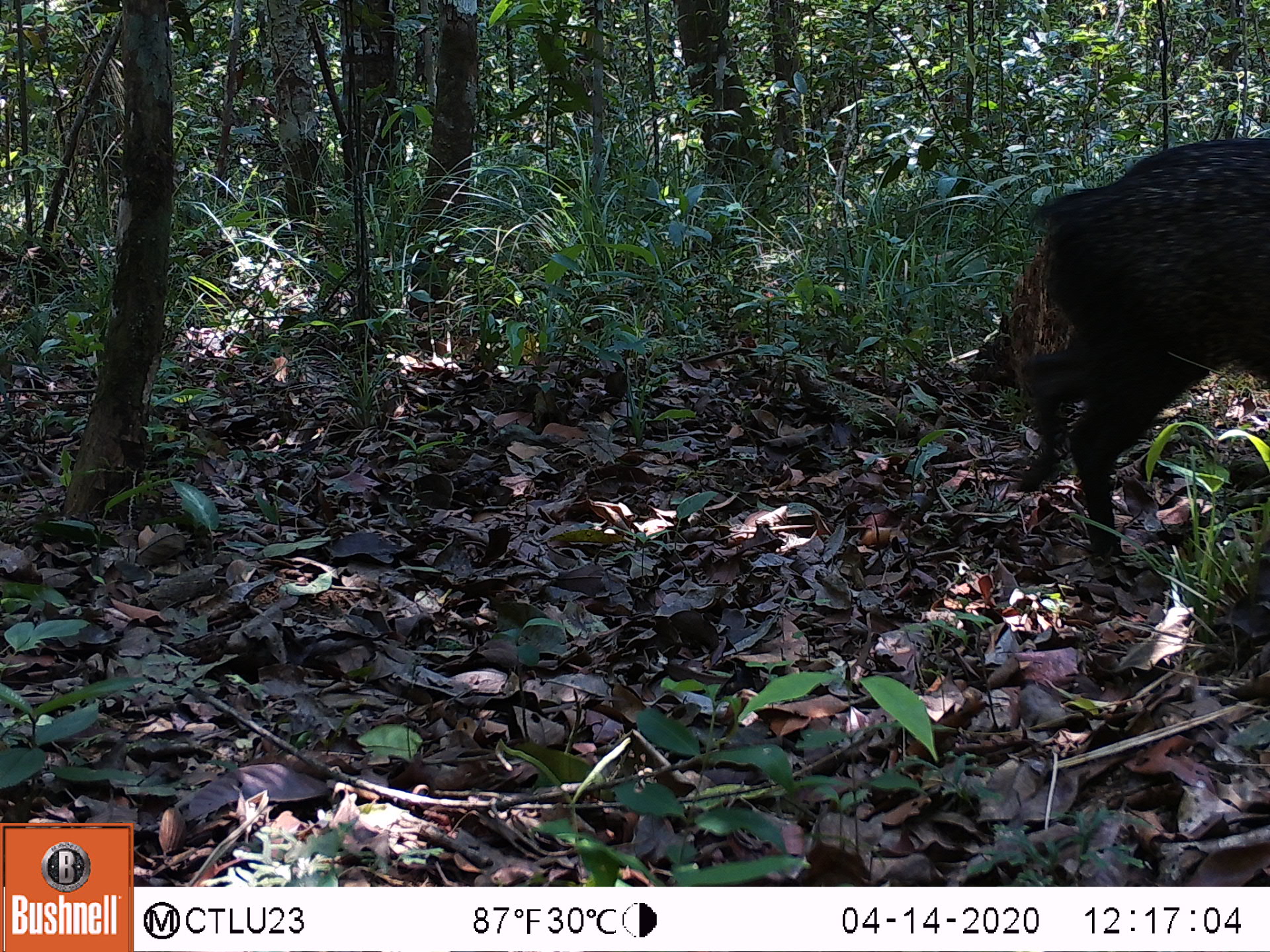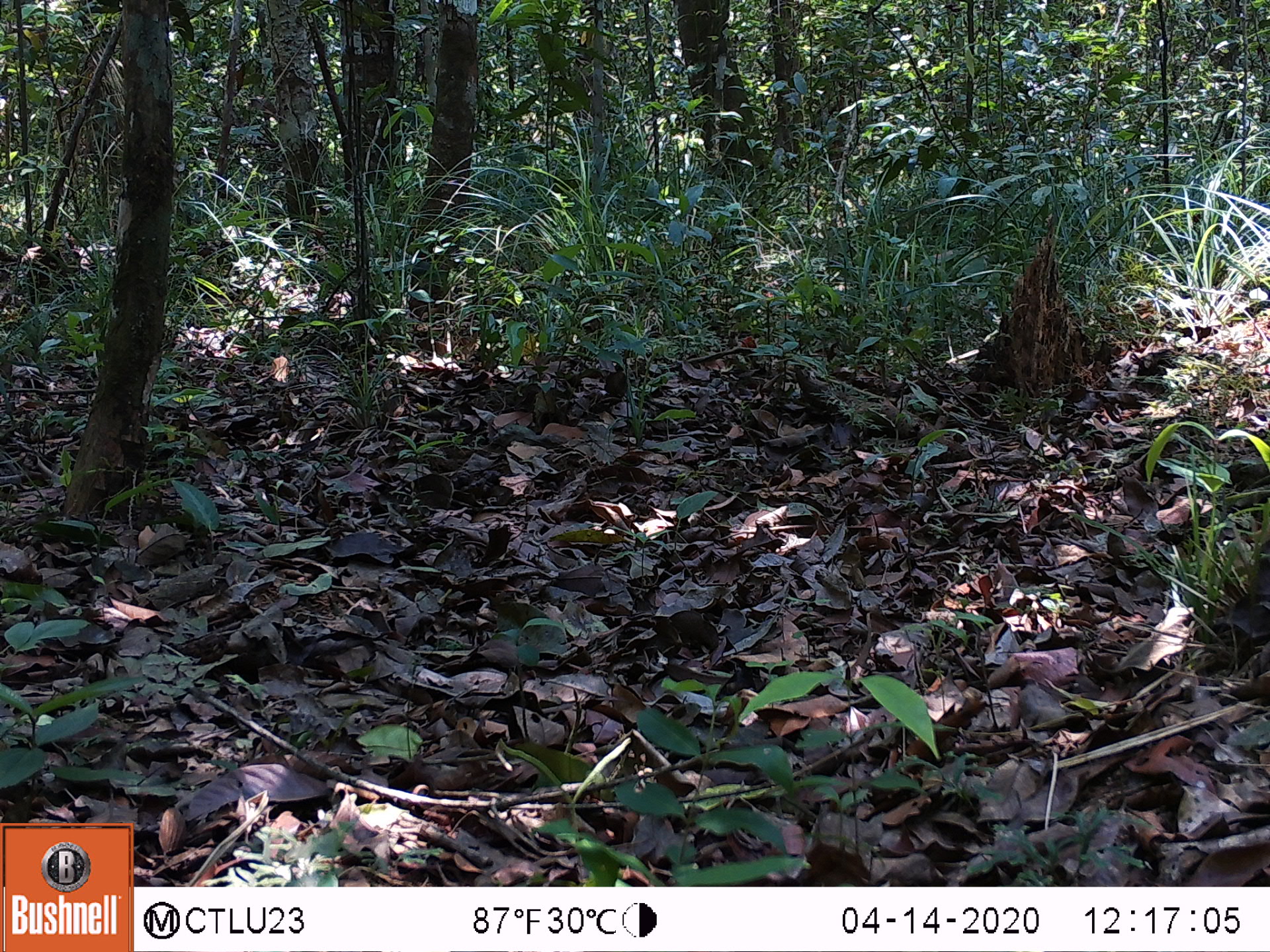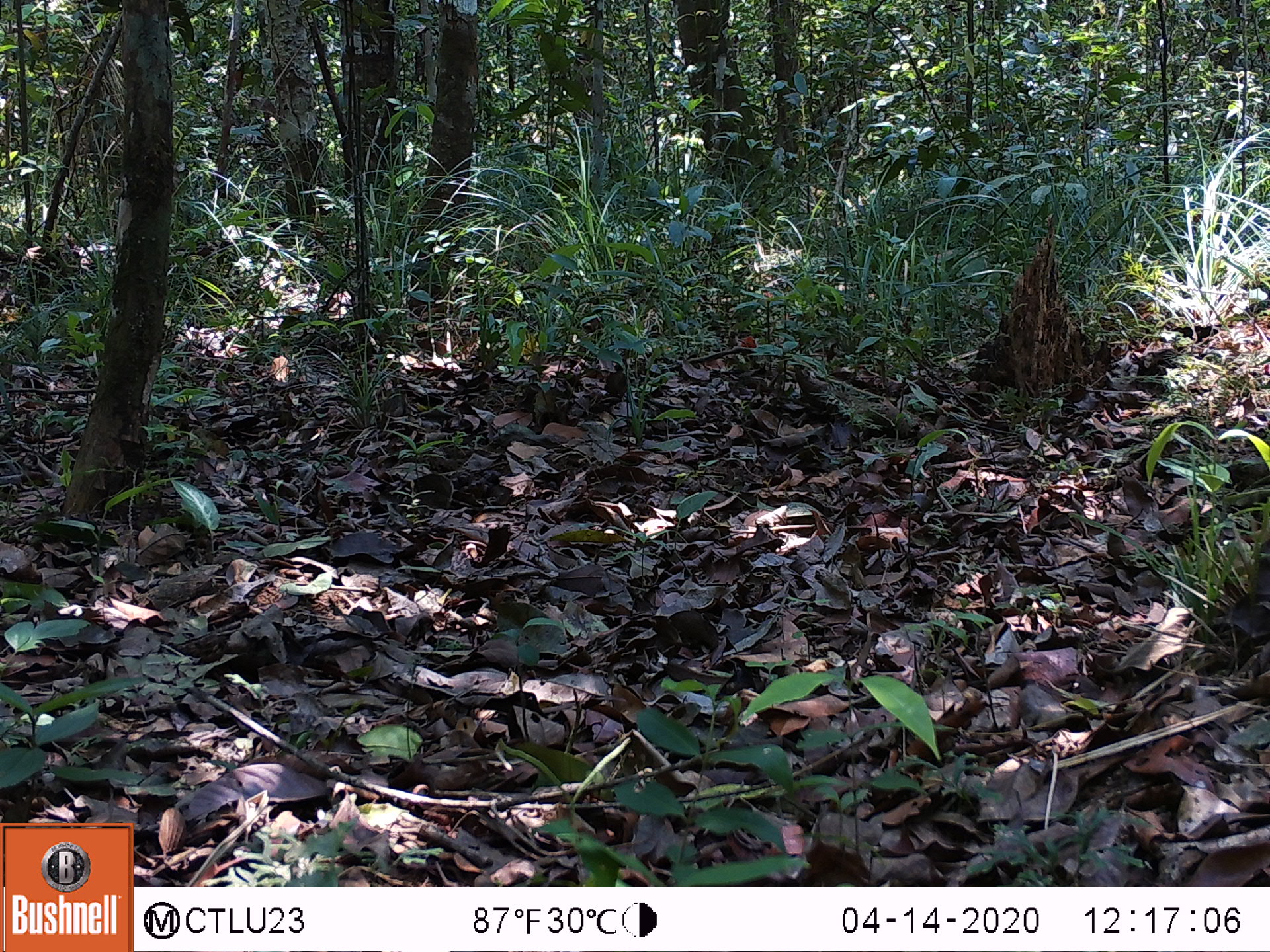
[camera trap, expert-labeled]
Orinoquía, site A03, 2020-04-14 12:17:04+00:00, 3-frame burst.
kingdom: Animalia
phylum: Chordata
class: Mammalia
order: Artiodactyla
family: Tayassuidae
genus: Pecari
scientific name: Pecari tajacu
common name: collared peccary